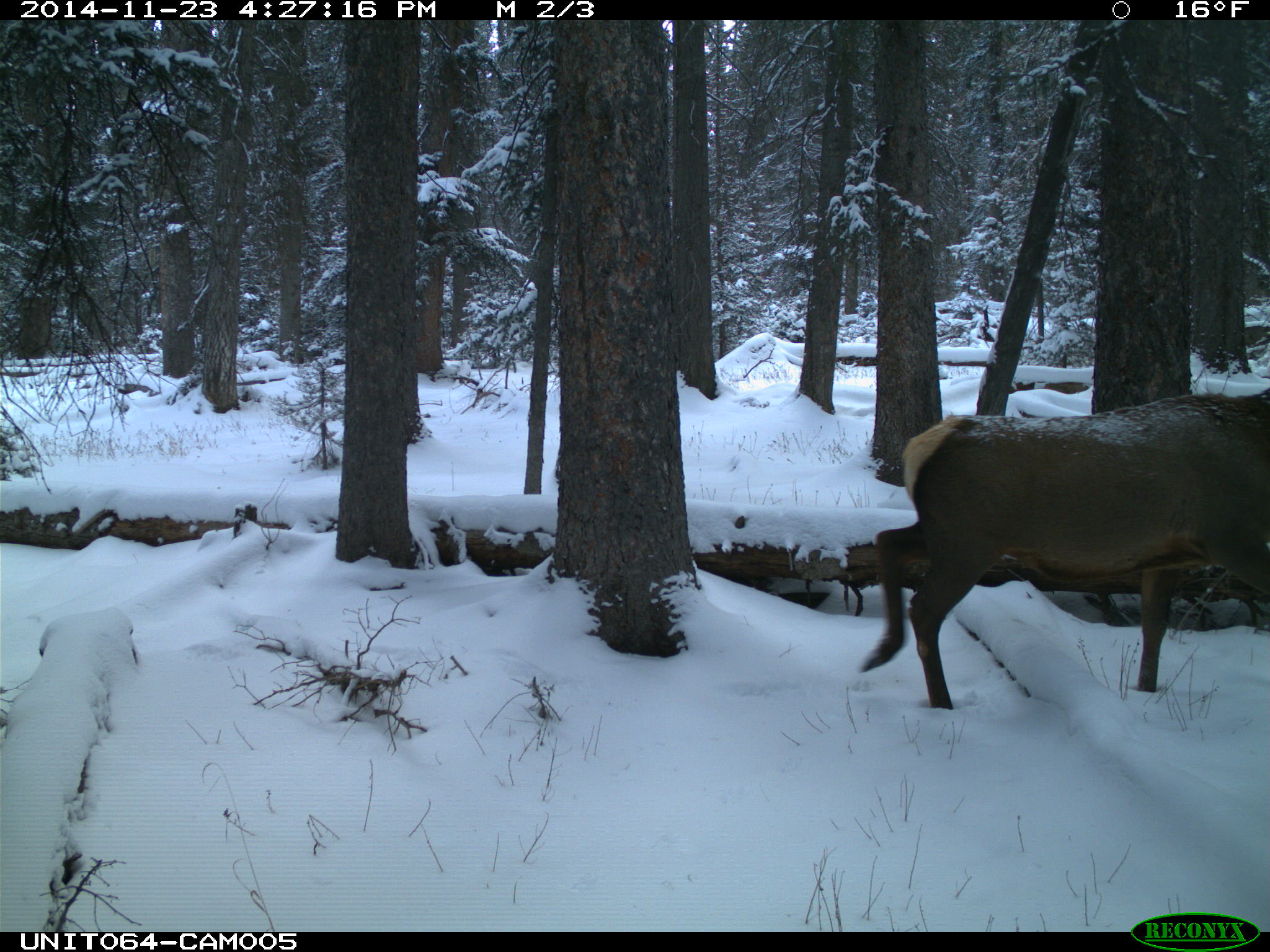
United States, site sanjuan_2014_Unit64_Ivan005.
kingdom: Animalia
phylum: Chordata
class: Mammalia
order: Artiodactyla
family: Cervidae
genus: Cervus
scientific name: Cervus elaphus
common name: red deer